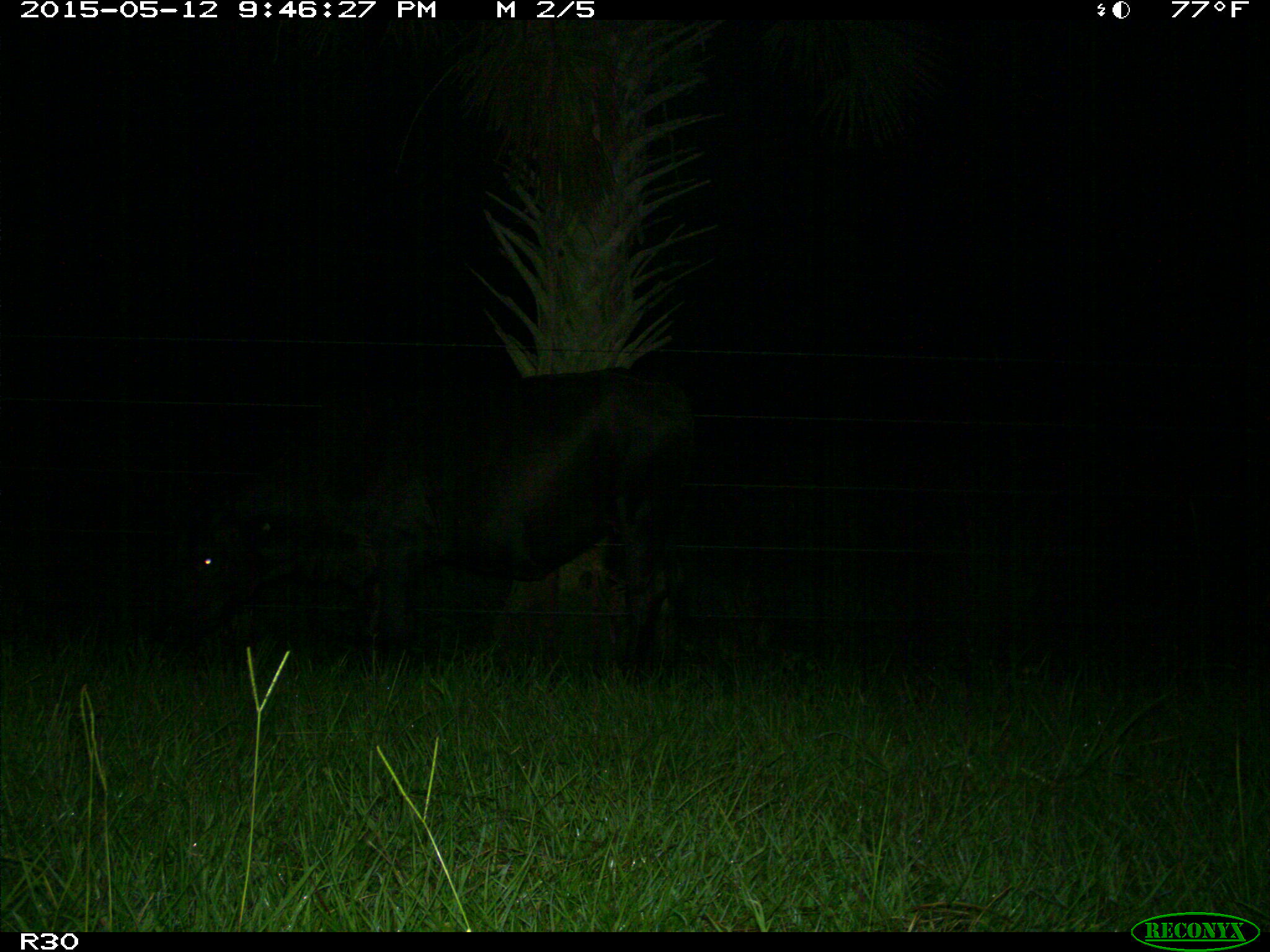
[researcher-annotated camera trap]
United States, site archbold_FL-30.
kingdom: Animalia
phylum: Chordata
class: Mammalia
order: Artiodactyla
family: Bovidae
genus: Bos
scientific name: Bos taurus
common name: domestic cow